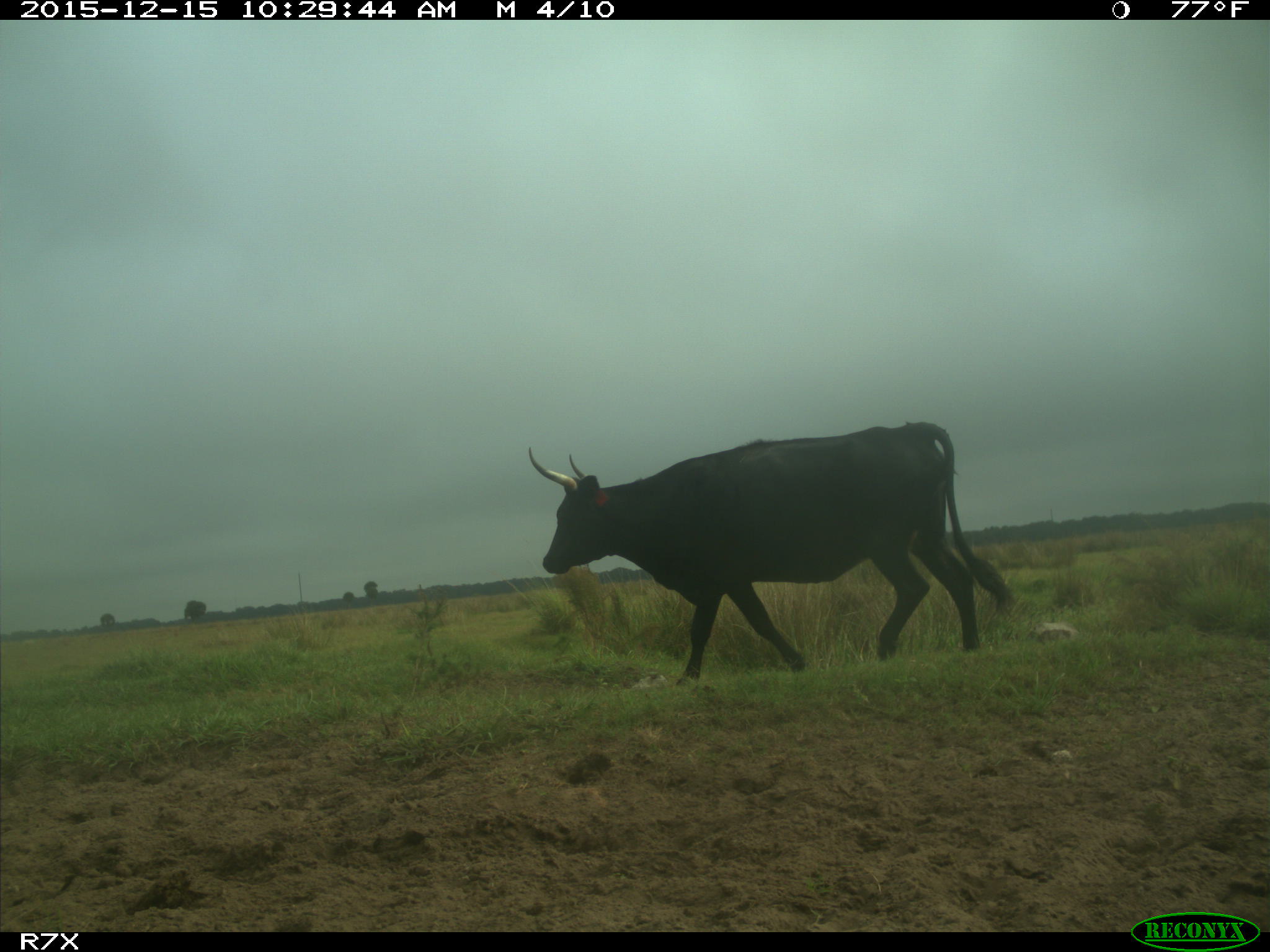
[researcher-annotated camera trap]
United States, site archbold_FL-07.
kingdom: Animalia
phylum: Chordata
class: Mammalia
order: Artiodactyla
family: Bovidae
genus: Bos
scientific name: Bos taurus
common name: domestic cow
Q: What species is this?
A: Bos taurus (domestic cow).